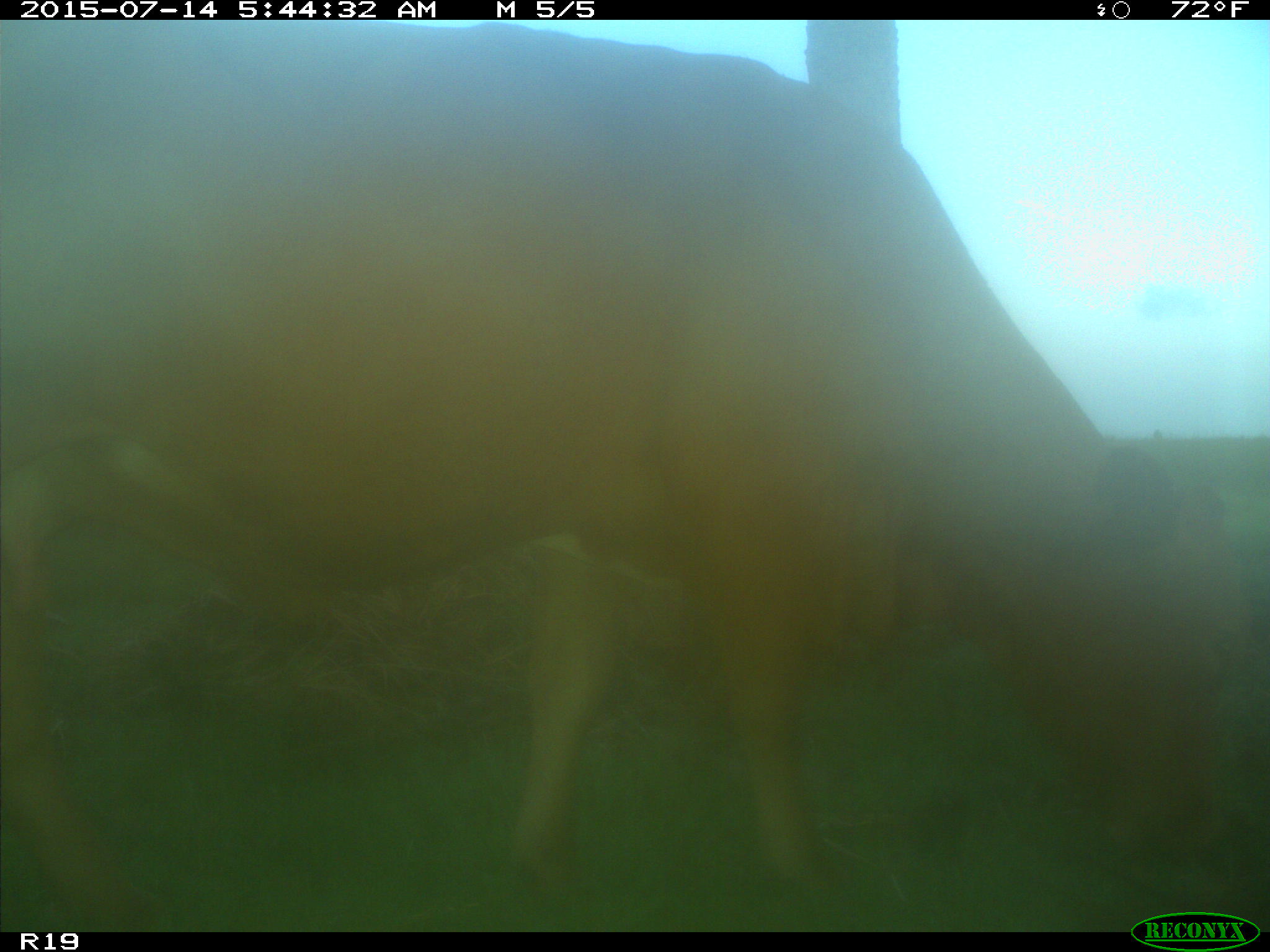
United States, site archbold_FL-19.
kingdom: Animalia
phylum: Chordata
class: Mammalia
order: Artiodactyla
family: Bovidae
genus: Bos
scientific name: Bos taurus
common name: domestic cow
Bos taurus (domestic cow).